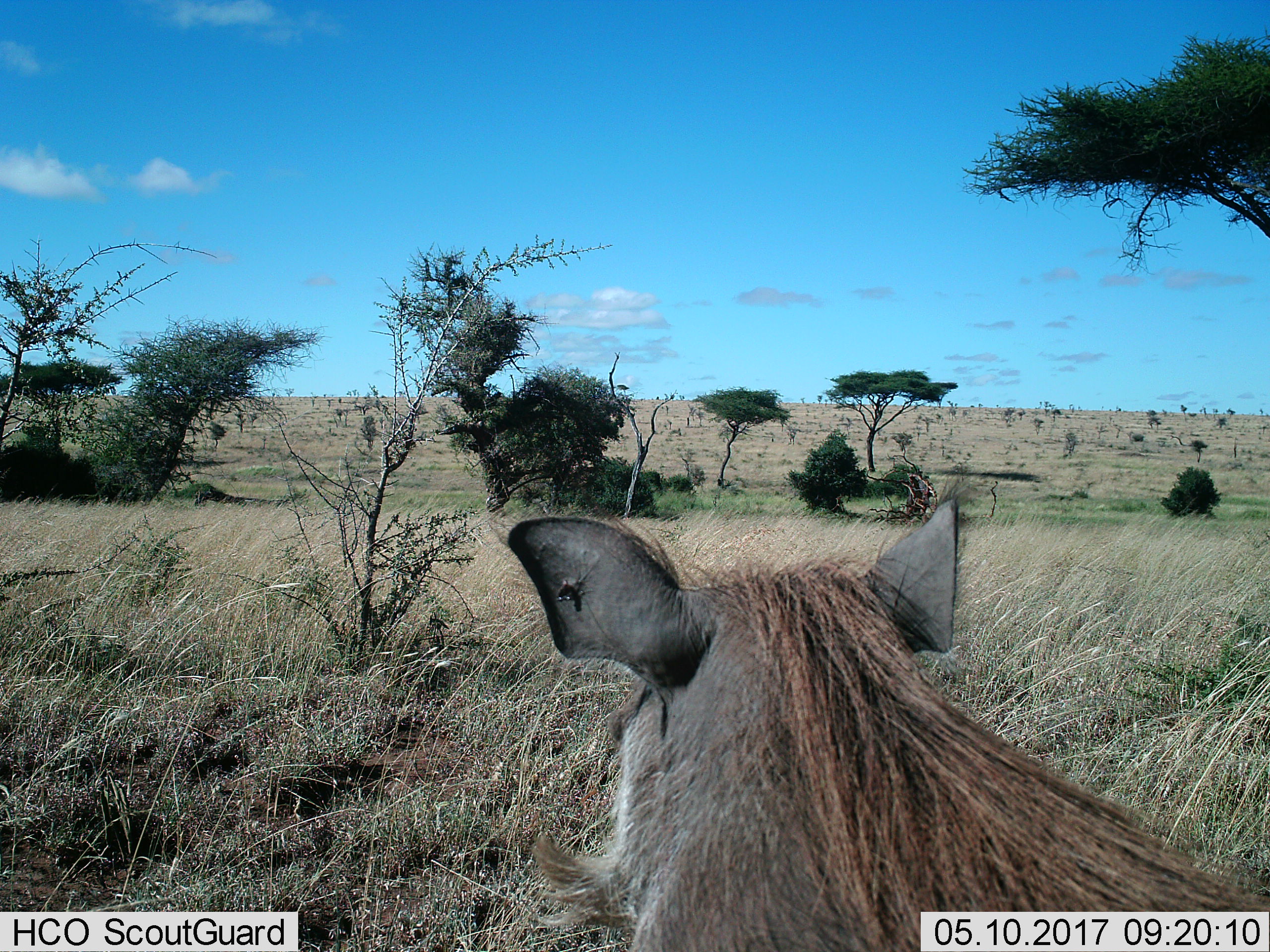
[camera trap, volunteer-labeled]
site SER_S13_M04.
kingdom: Animalia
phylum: Chordata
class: Mammalia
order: Artiodactyla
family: Suidae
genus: Phacochoerus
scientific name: Phacochoerus africanus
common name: warthog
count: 1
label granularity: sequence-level